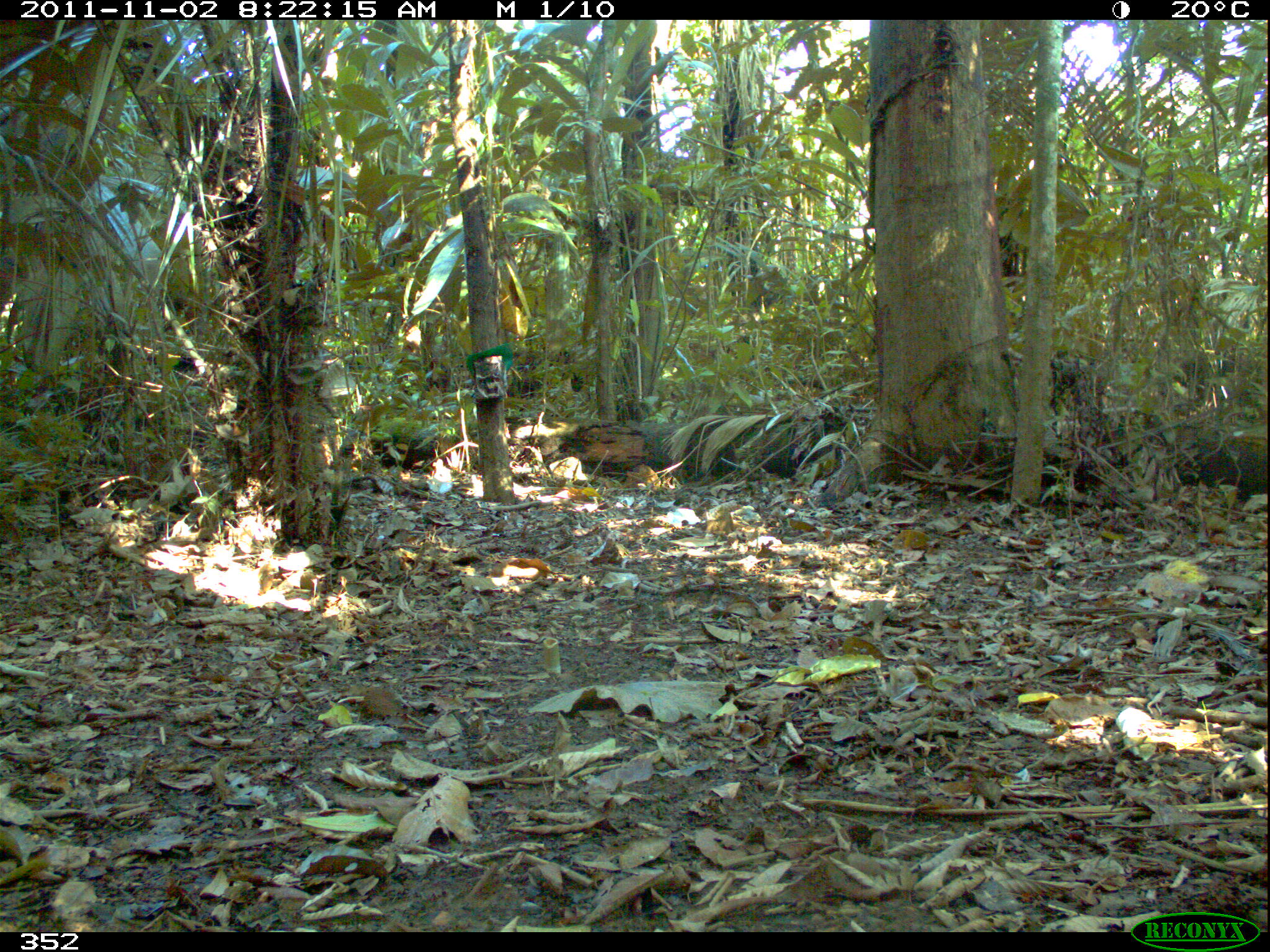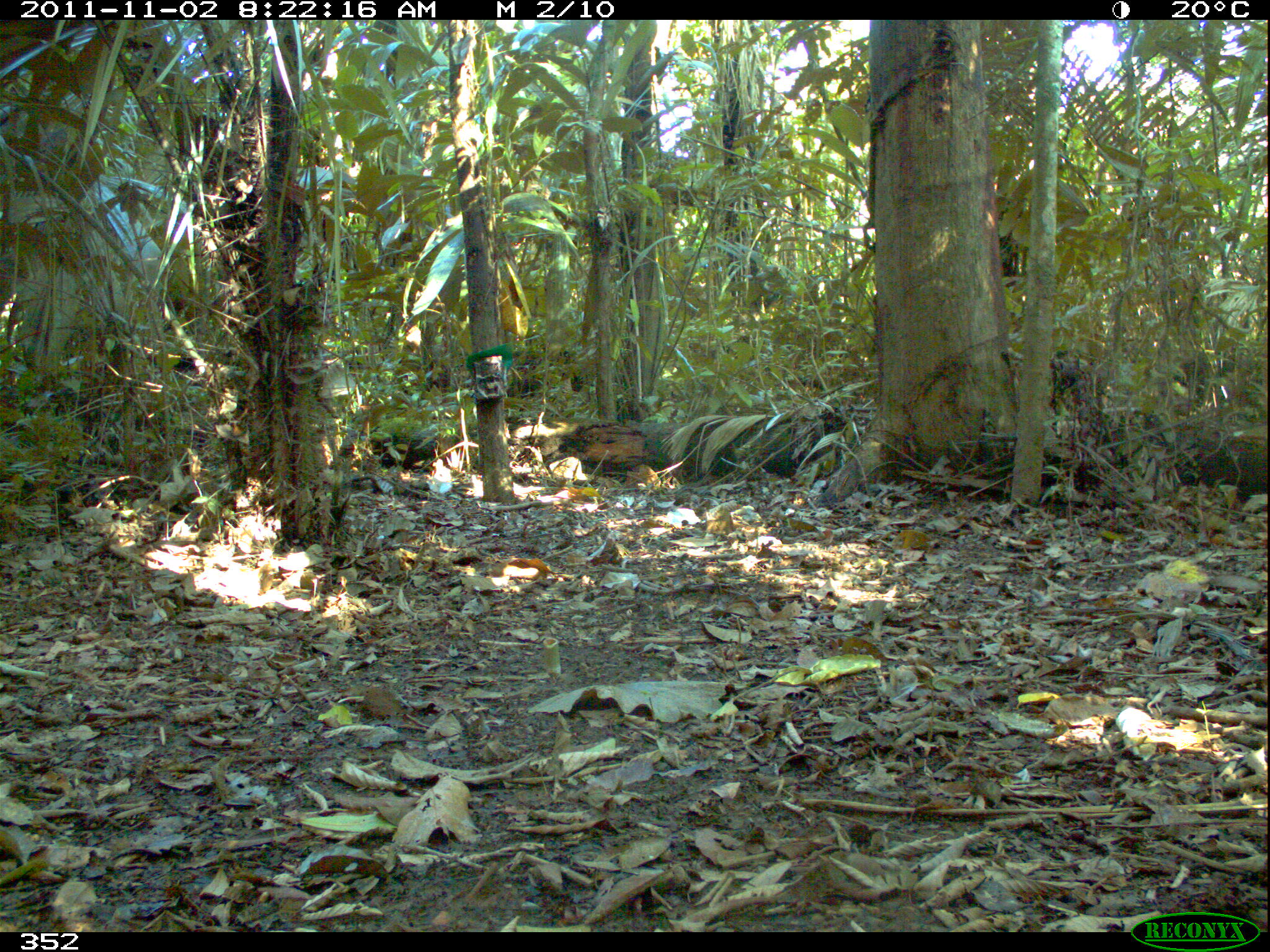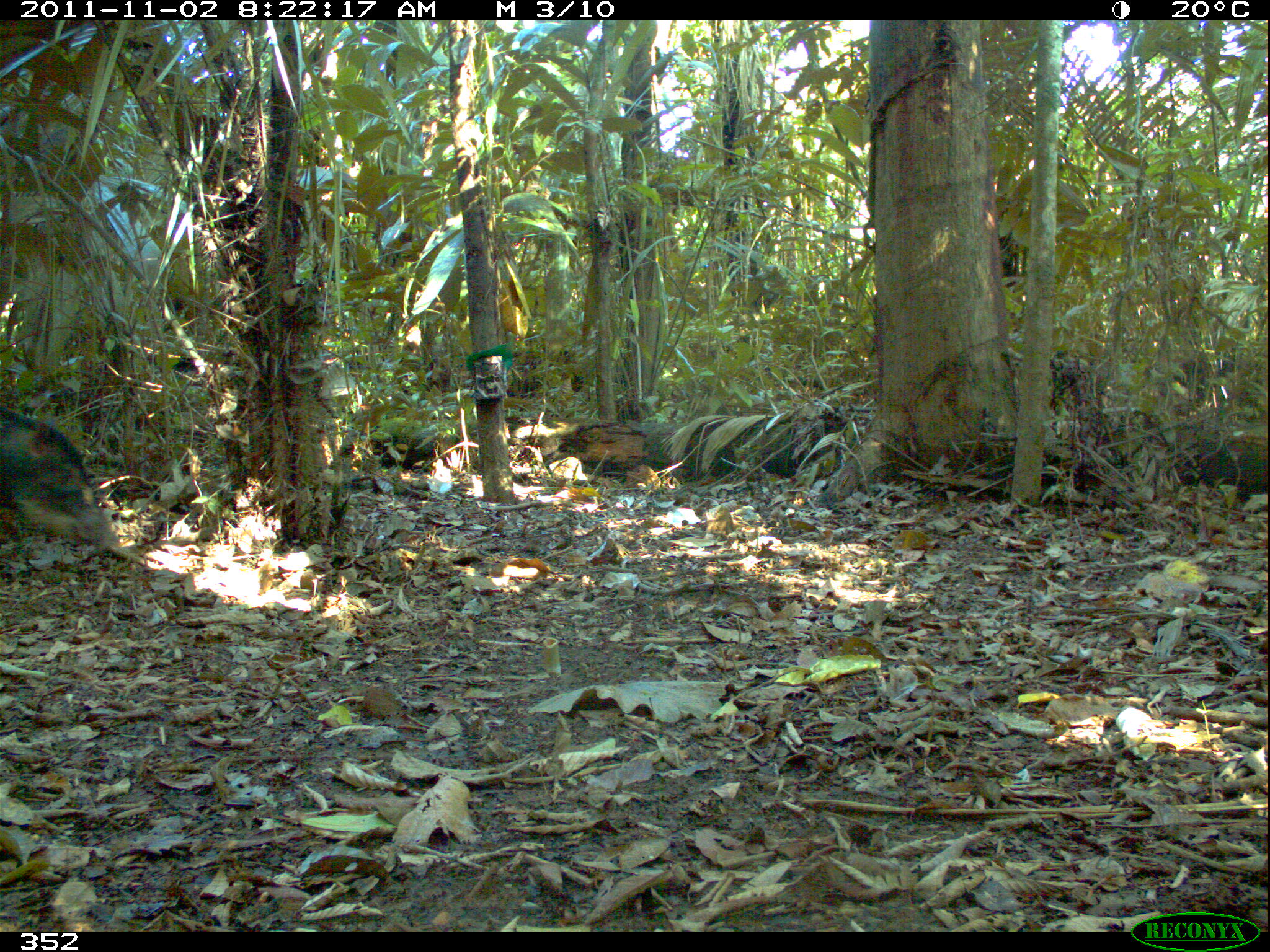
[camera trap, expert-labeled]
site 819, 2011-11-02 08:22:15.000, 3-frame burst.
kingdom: Animalia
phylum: Chordata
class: Mammalia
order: Artiodactyla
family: Tayassuidae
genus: Tayassu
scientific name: Tayassu pecari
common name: white-lipped peccary